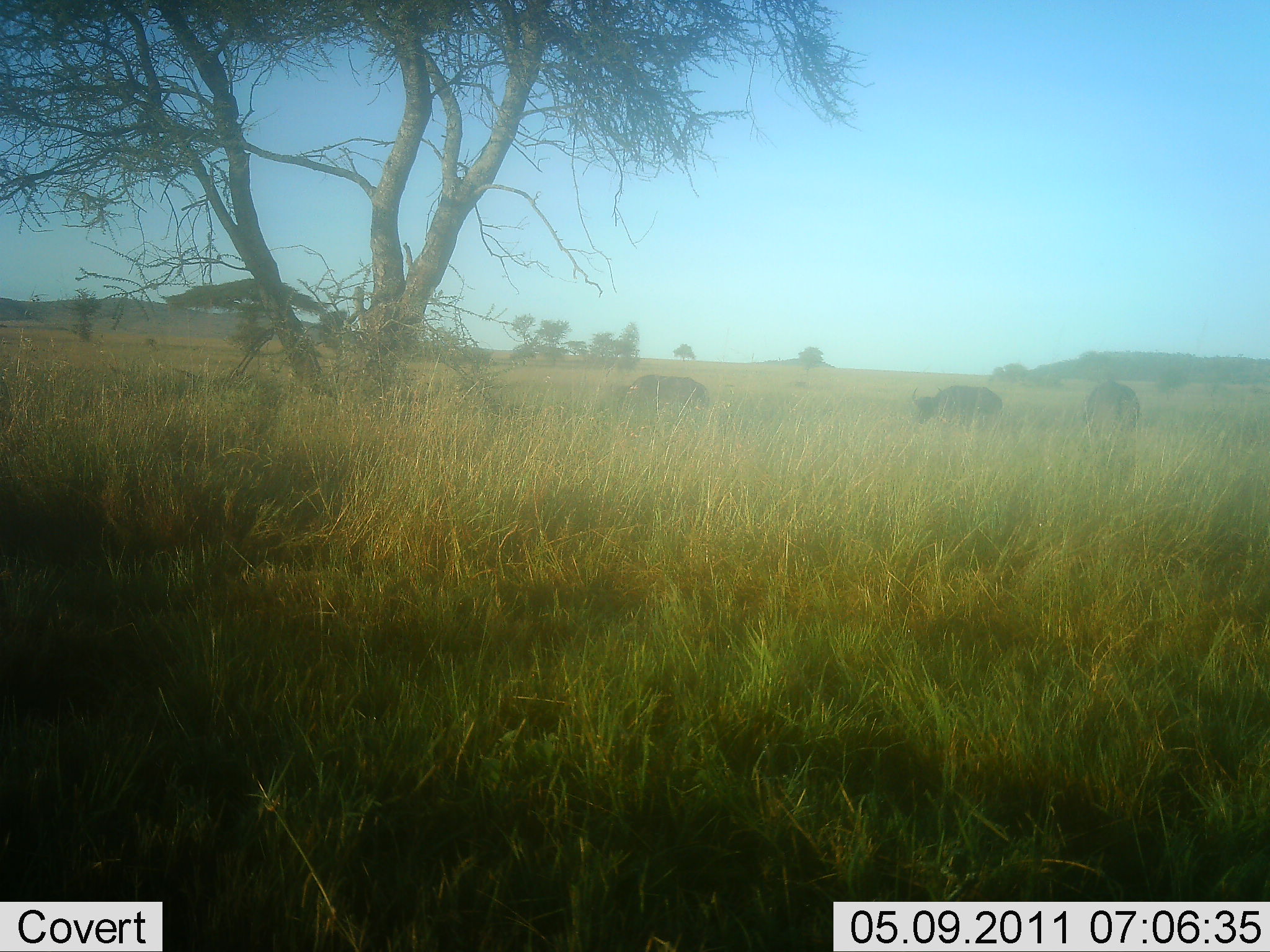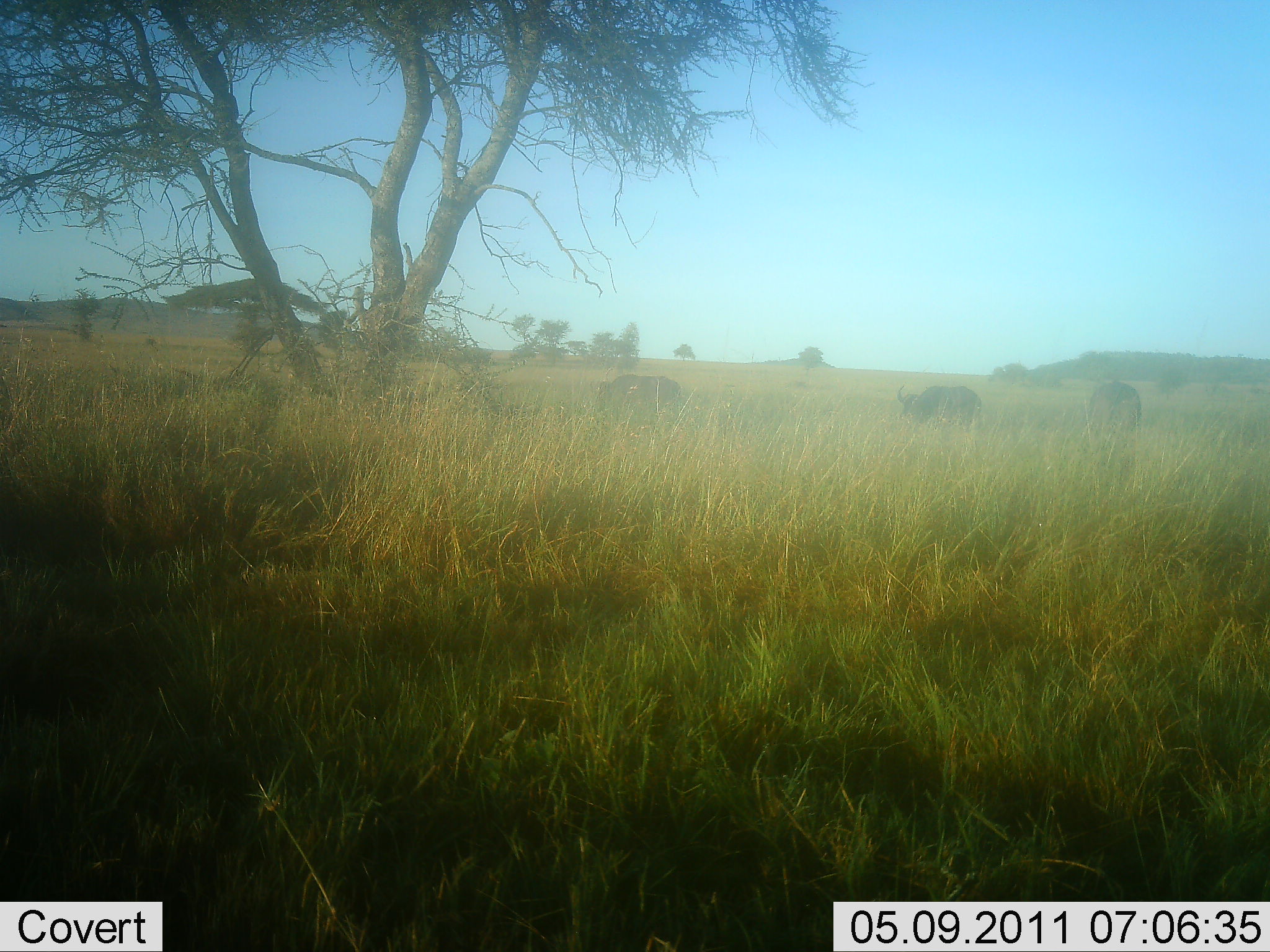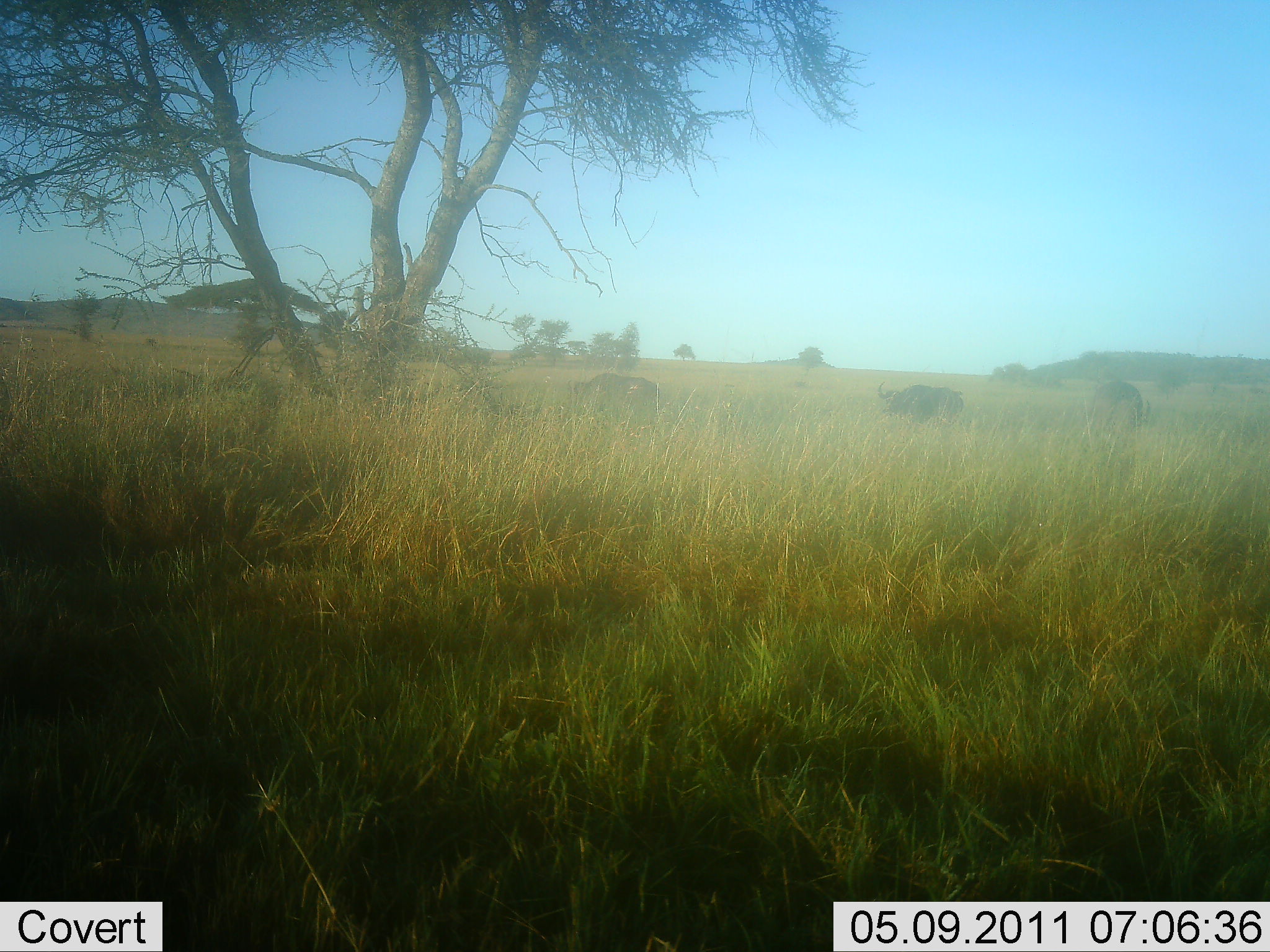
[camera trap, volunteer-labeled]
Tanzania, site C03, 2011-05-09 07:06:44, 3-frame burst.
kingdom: Animalia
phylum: Chordata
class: Mammalia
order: Artiodactyla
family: Bovidae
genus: Syncerus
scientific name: Syncerus caffer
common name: cape buffalo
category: buffalo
Buffalo (cape buffalo) (Syncerus caffer), count 3. Behavior (volunteer vote fractions): standing 18%, resting 0%, moving 91%, interacting 0%. Young present (vote fraction): 0%. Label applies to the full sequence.